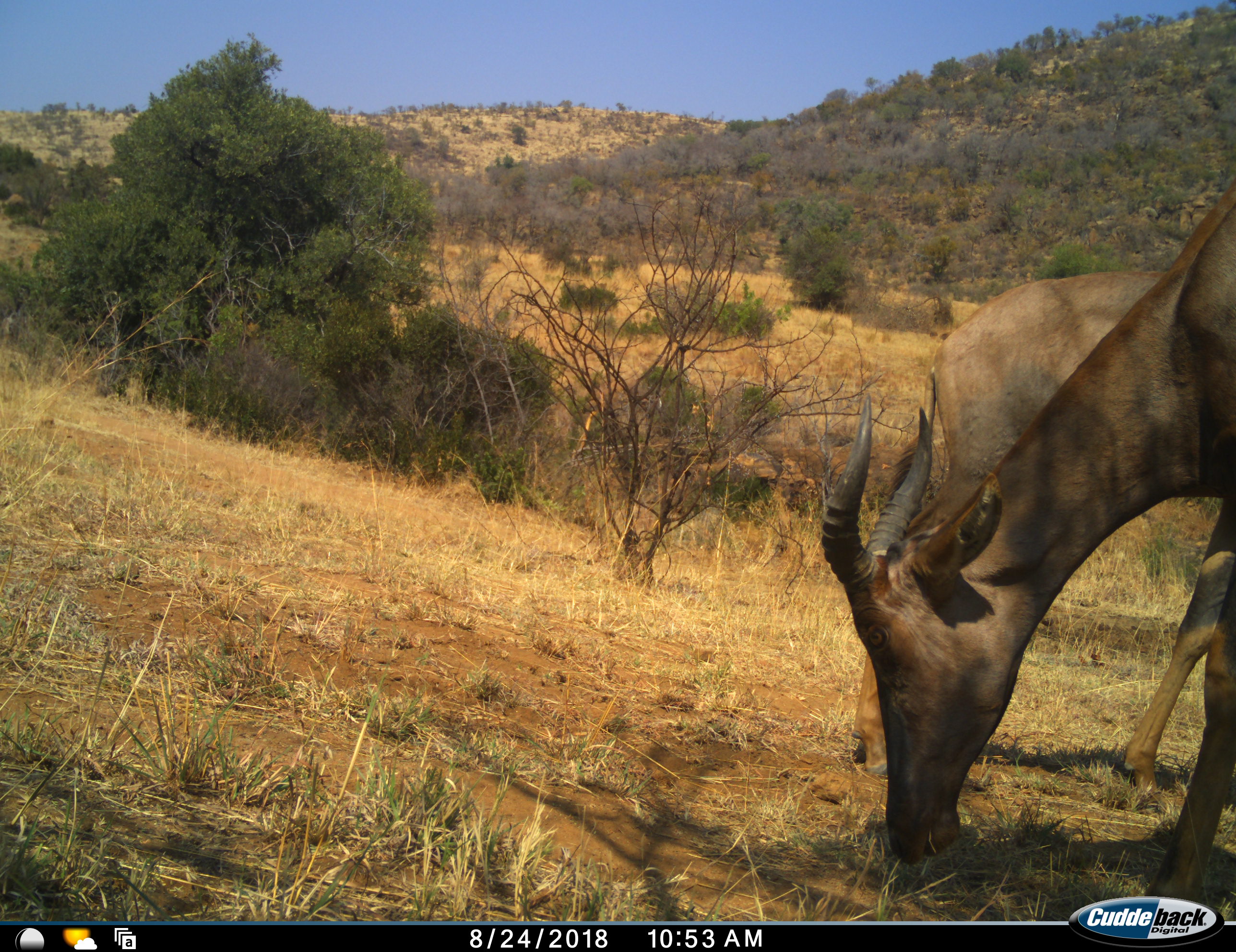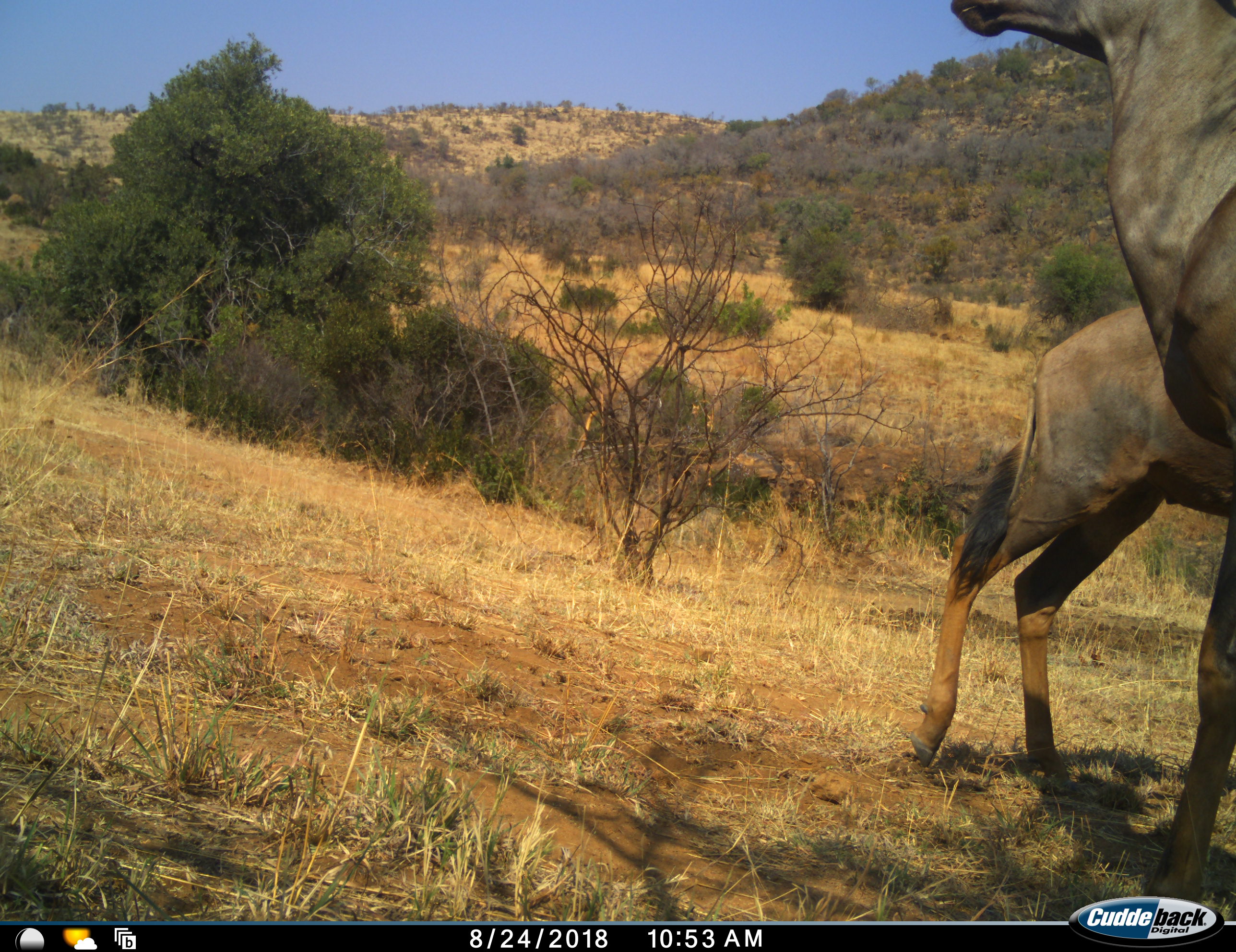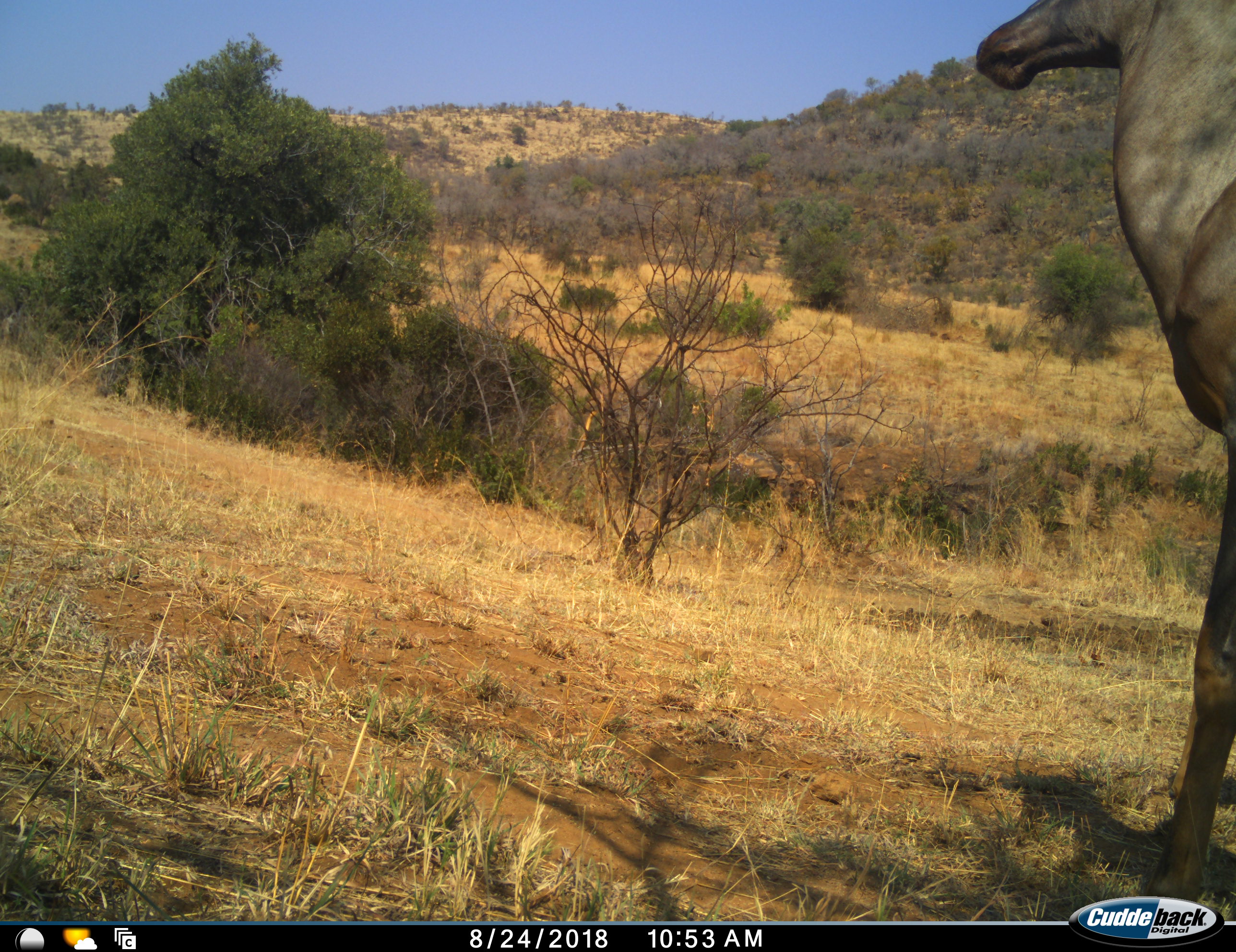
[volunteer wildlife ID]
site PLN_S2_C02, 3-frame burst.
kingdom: Animalia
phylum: Chordata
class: Mammalia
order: Artiodactyla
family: Bovidae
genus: Damaliscus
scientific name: Damaliscus lunatus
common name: tsessebe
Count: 2.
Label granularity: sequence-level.